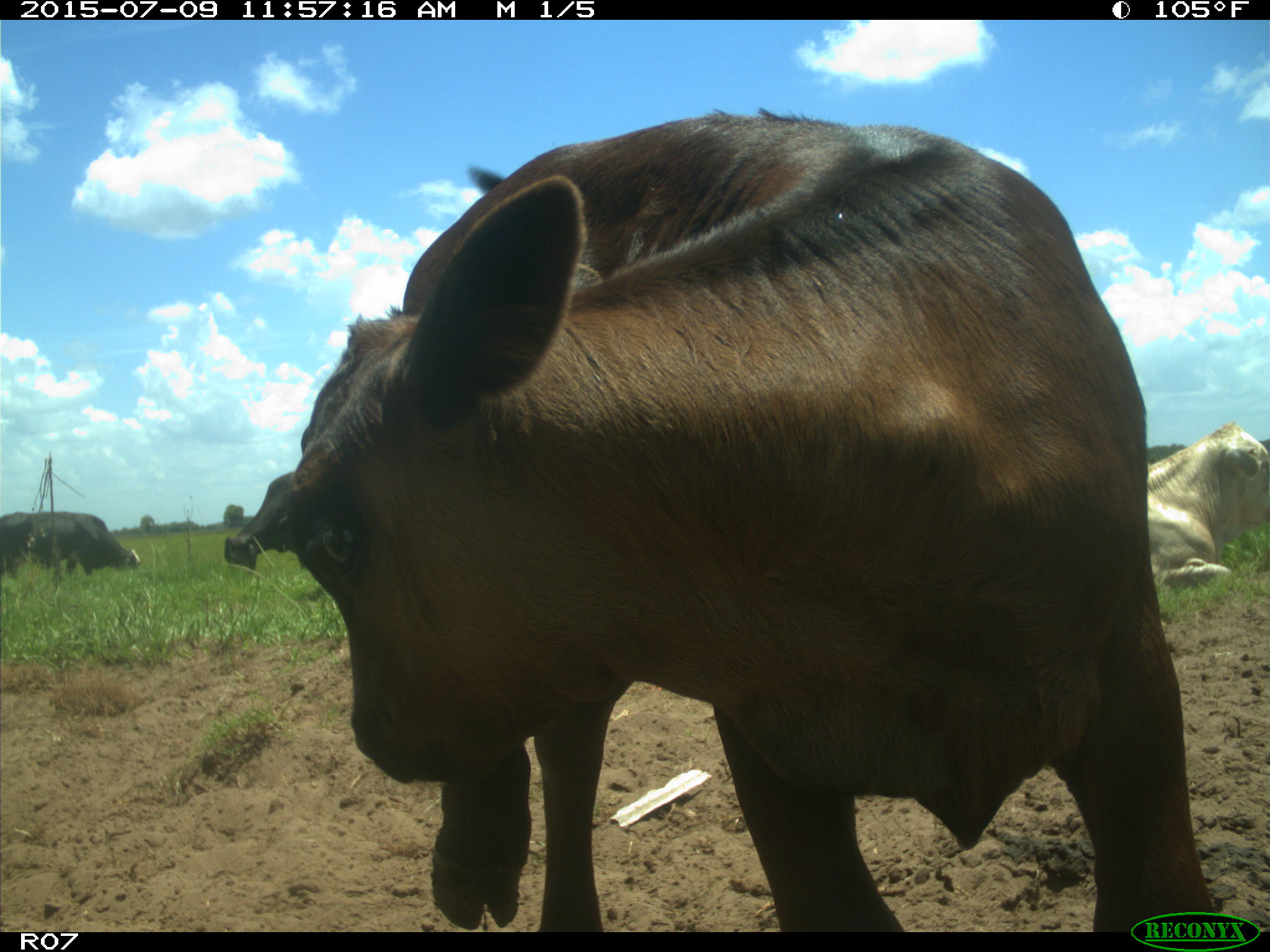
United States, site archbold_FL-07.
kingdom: Animalia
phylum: Chordata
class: Mammalia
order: Artiodactyla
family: Bovidae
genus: Bos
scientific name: Bos taurus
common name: domestic cow